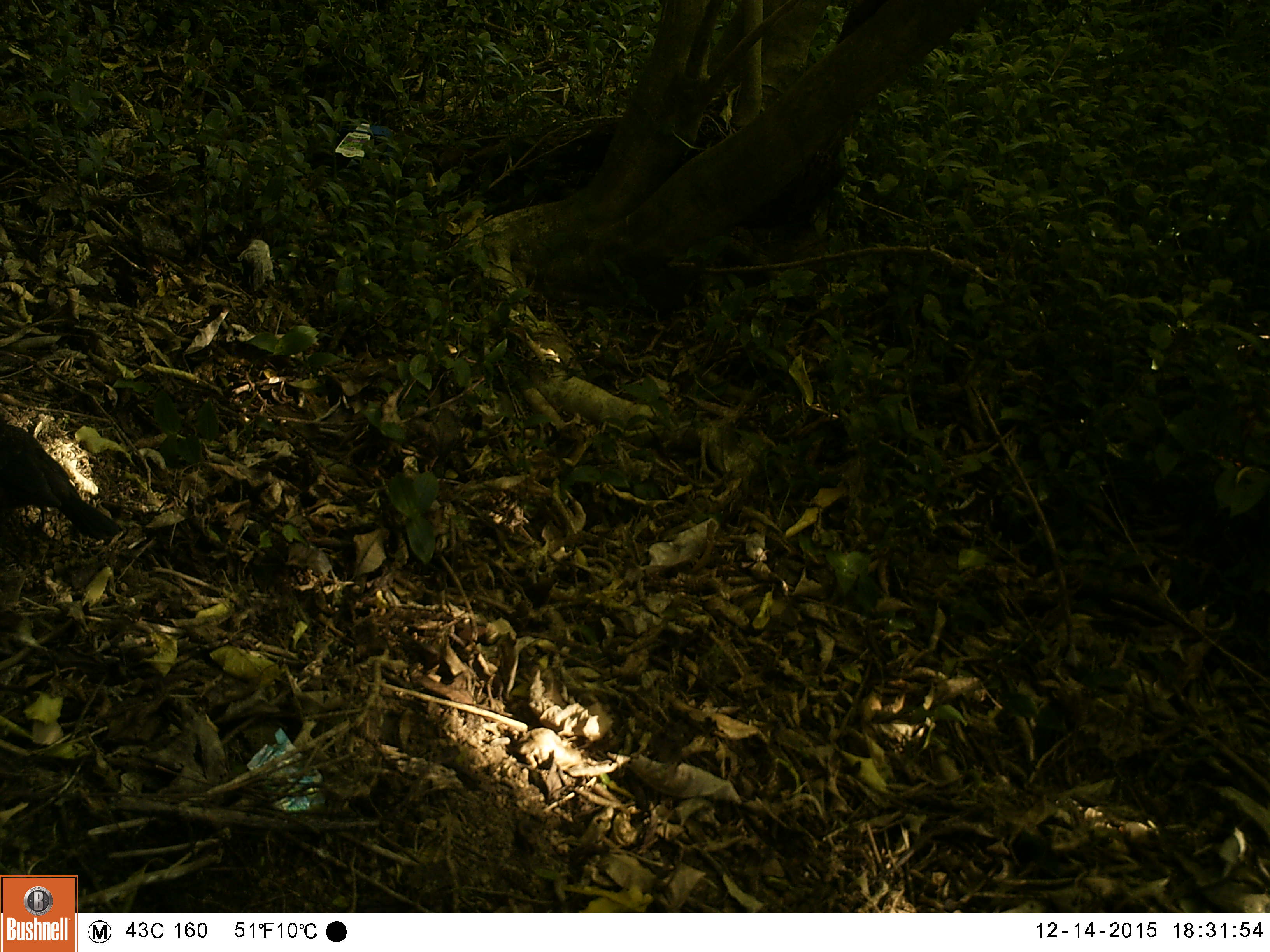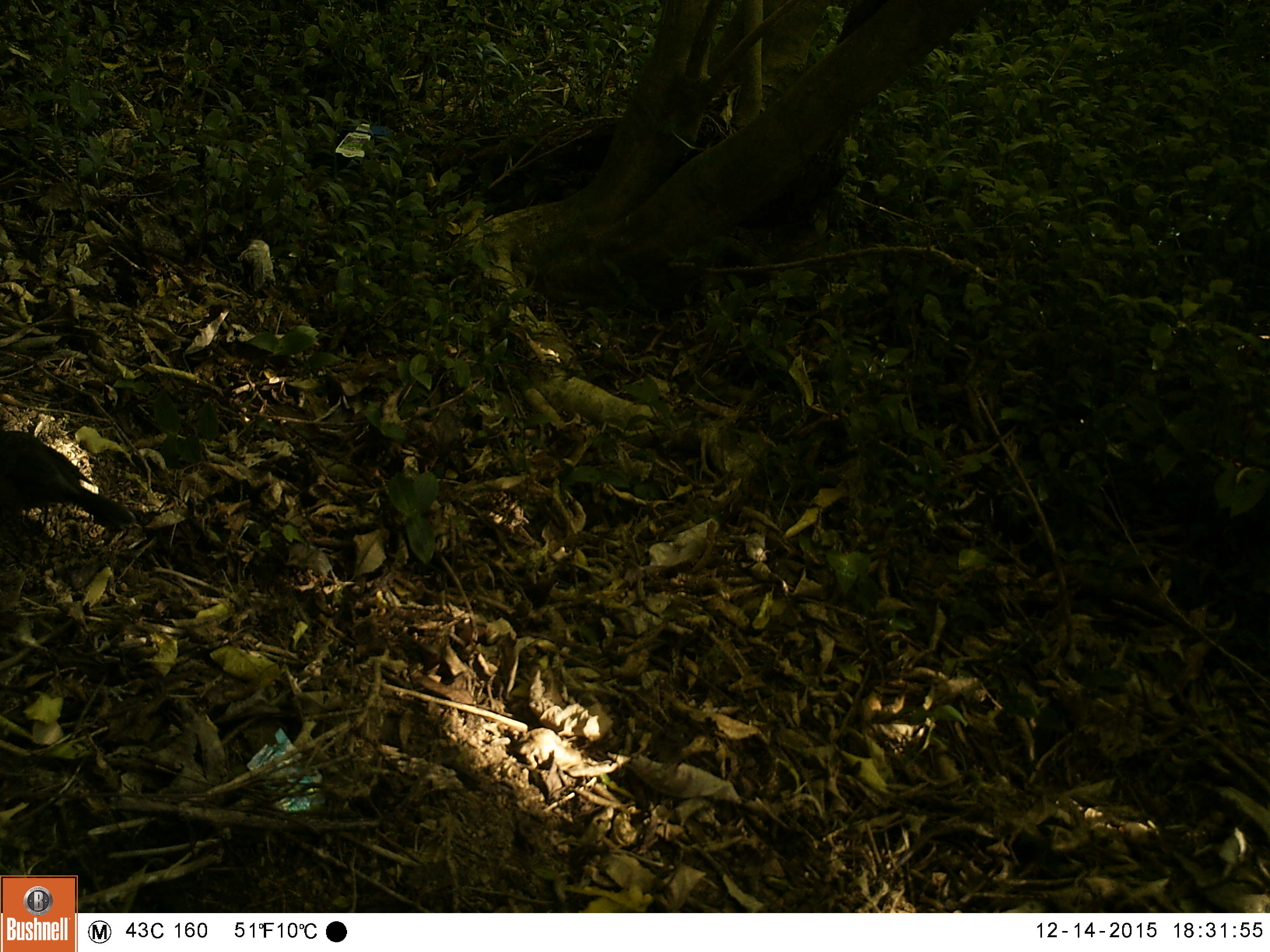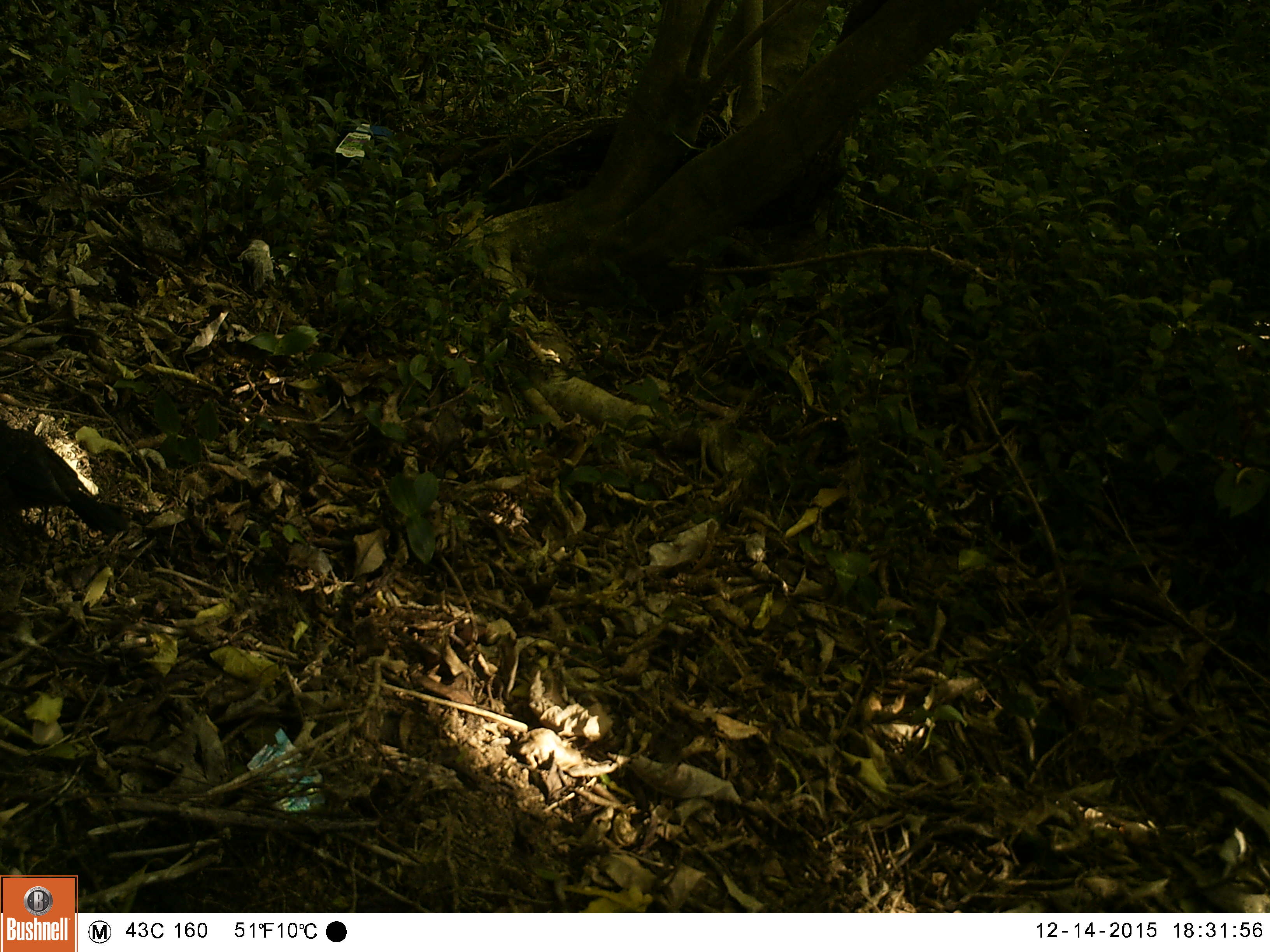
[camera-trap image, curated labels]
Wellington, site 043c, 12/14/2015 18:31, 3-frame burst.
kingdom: Animalia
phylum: Chordata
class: Aves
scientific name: Aves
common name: bird